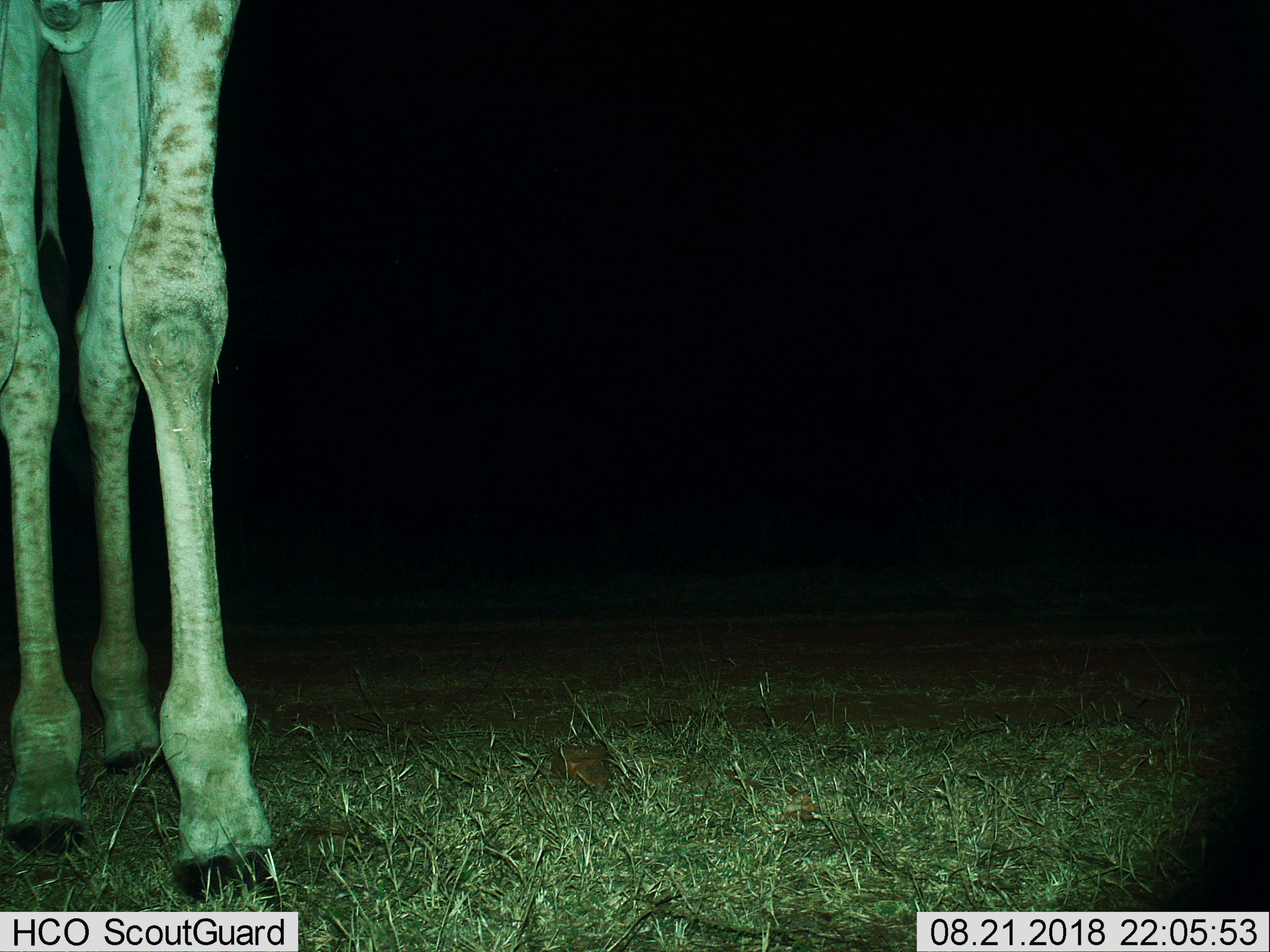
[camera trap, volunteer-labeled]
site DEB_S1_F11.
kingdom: Animalia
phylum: Chordata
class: Mammalia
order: Artiodactyla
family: Giraffidae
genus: Giraffa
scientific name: Giraffa camelopardalis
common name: giraffe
Giraffe (Giraffa camelopardalis), count 1. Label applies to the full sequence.